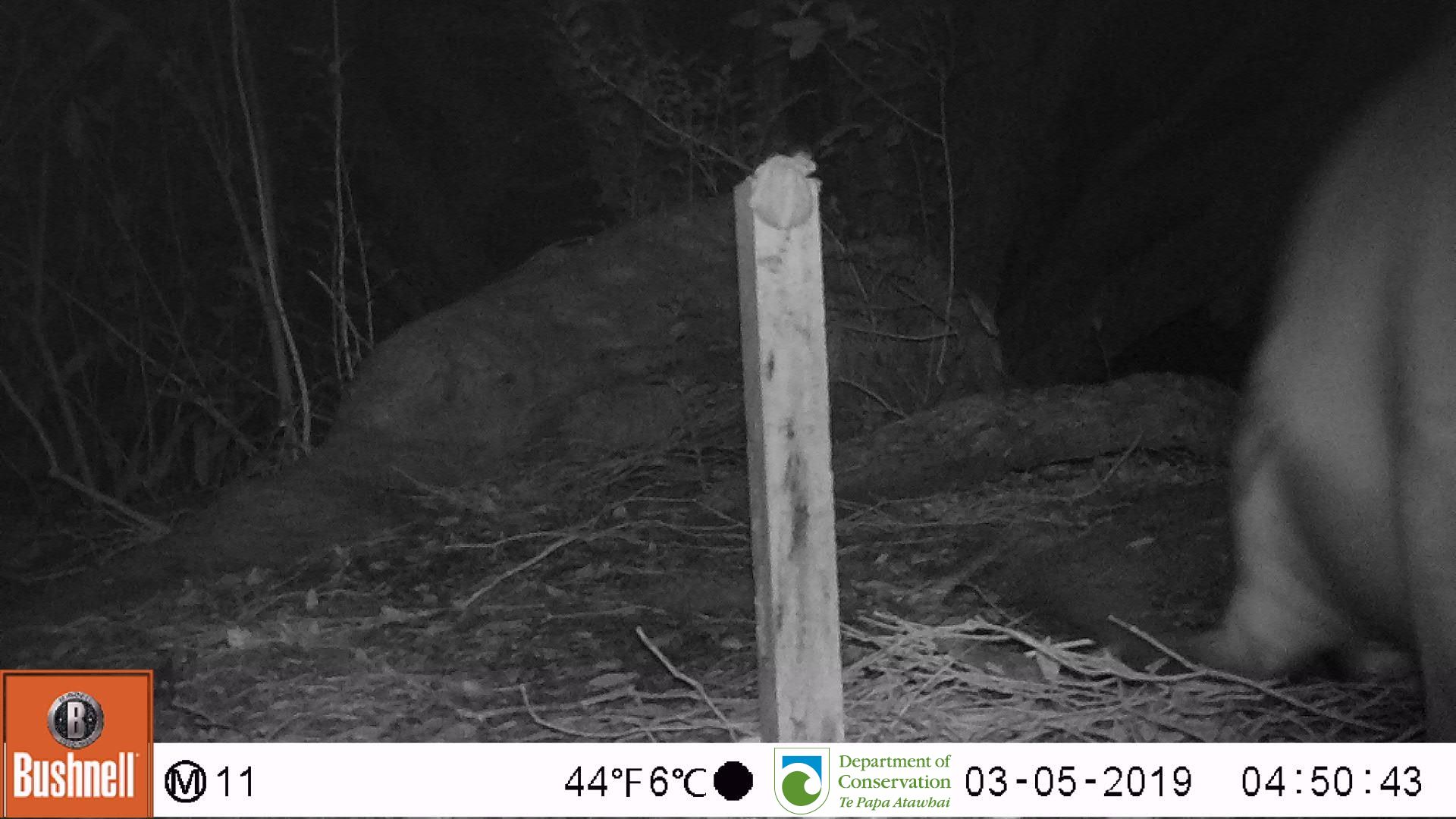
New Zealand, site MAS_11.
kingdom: Animalia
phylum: Chordata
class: Mammalia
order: Carnivora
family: Otariidae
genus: Phocarctos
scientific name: Phocarctos hookeri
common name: new zealand sea lion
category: sealion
Sealion (new zealand sea lion) (Phocarctos hookeri).